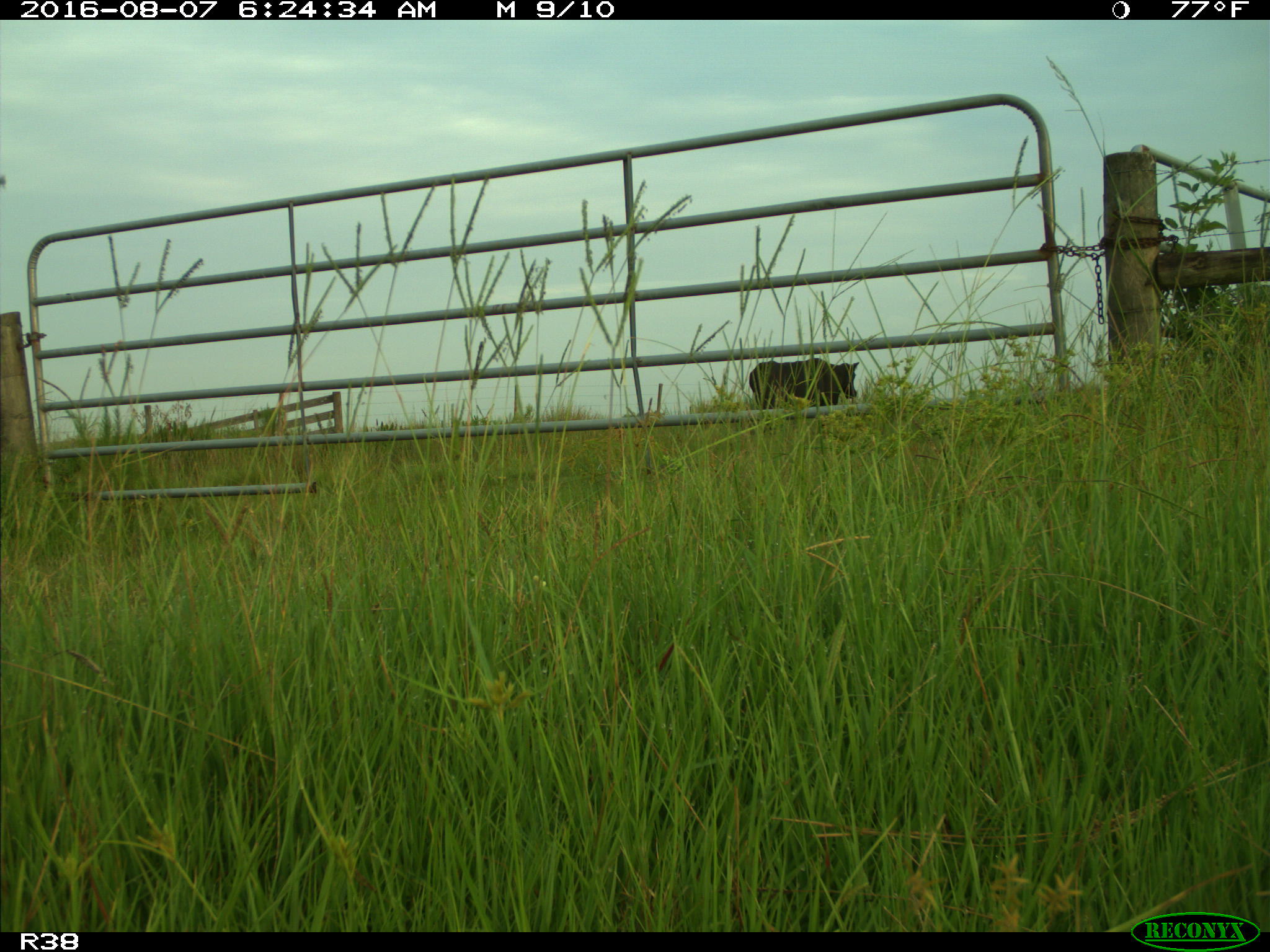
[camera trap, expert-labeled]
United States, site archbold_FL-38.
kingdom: Animalia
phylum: Chordata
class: Mammalia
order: Artiodactyla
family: Bovidae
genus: Bos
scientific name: Bos taurus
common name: domestic cow